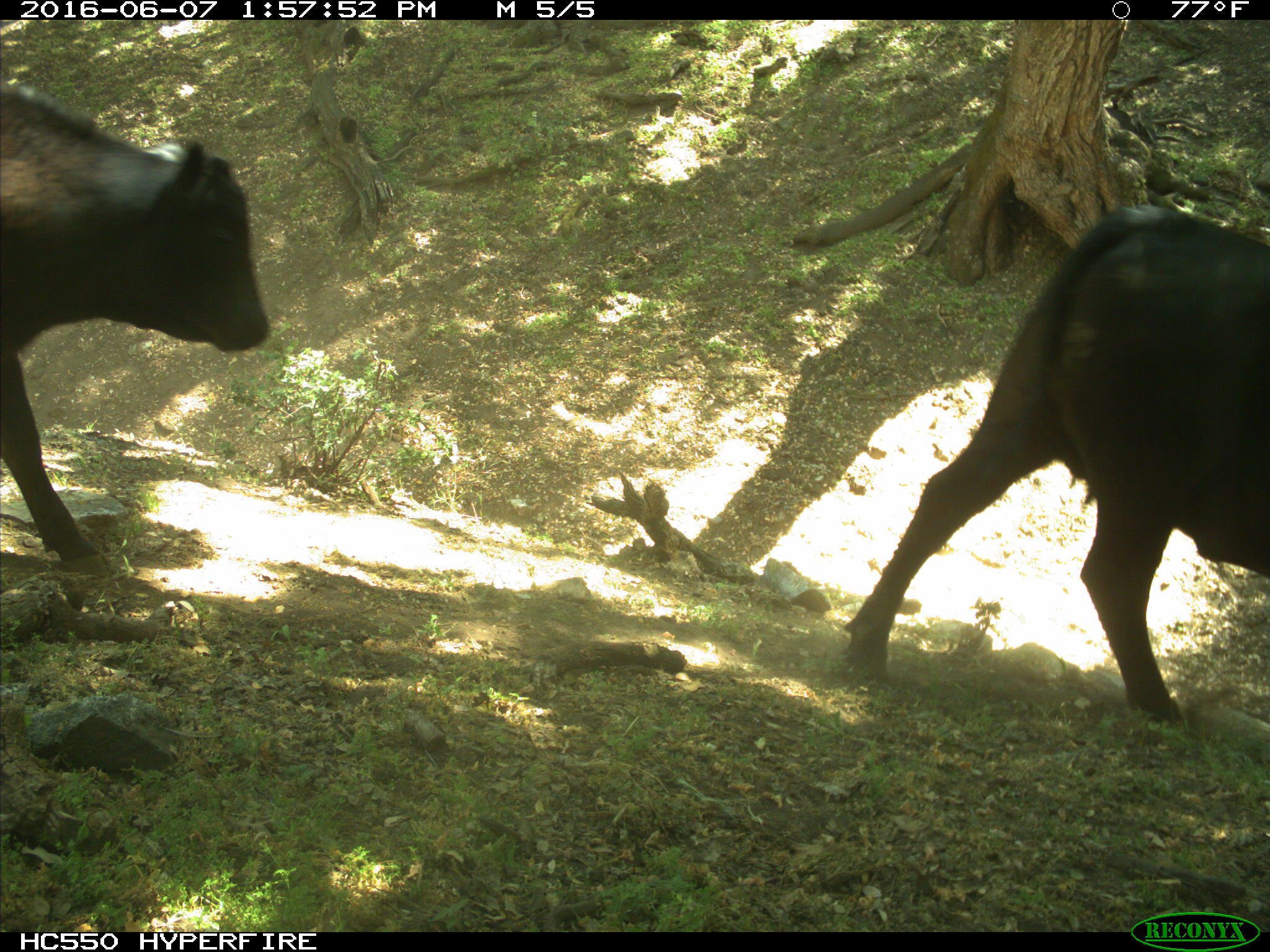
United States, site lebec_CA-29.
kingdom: Animalia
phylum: Chordata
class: Mammalia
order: Artiodactyla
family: Bovidae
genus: Bos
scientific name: Bos taurus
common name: domestic cow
Bos taurus (domestic cow).